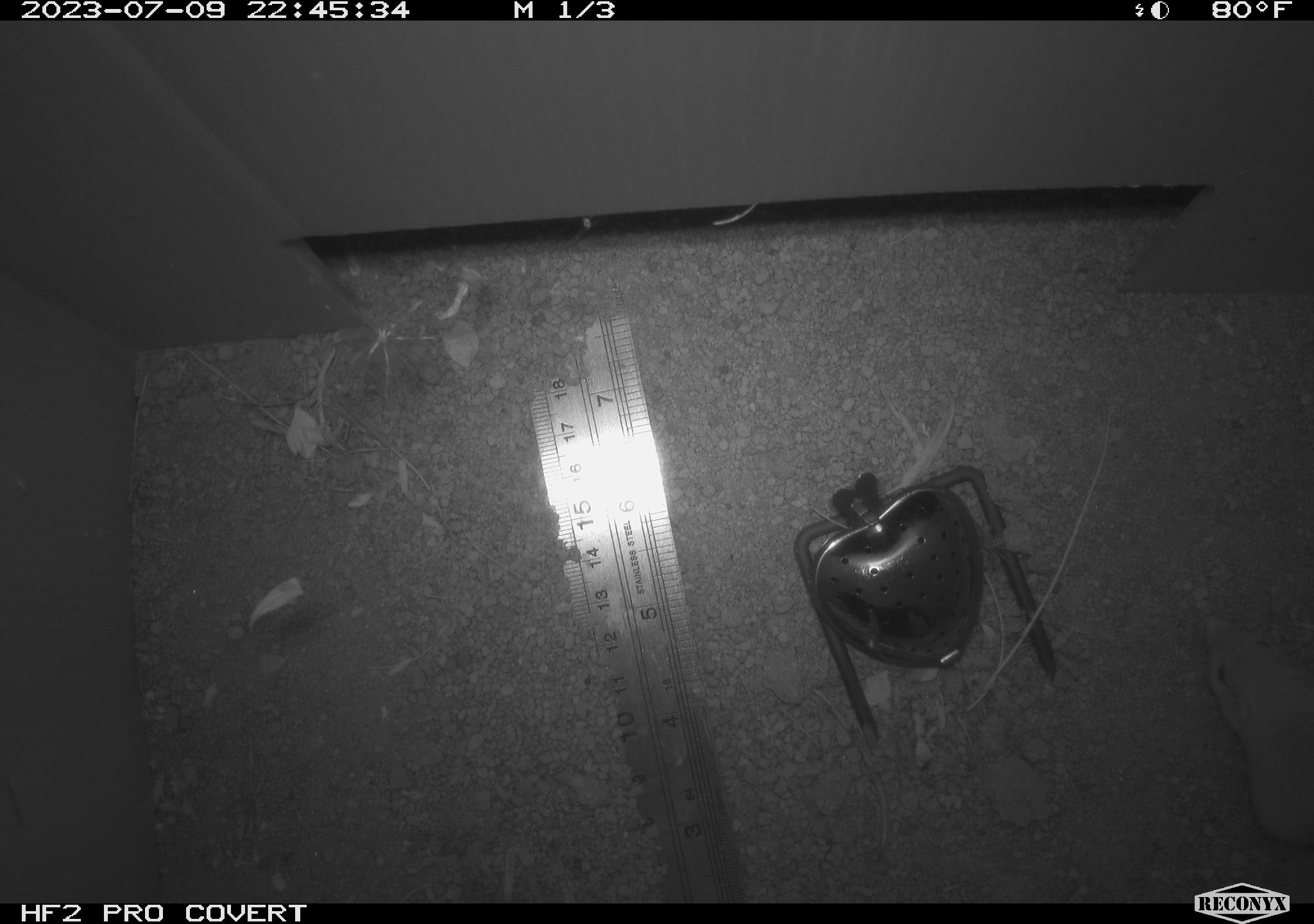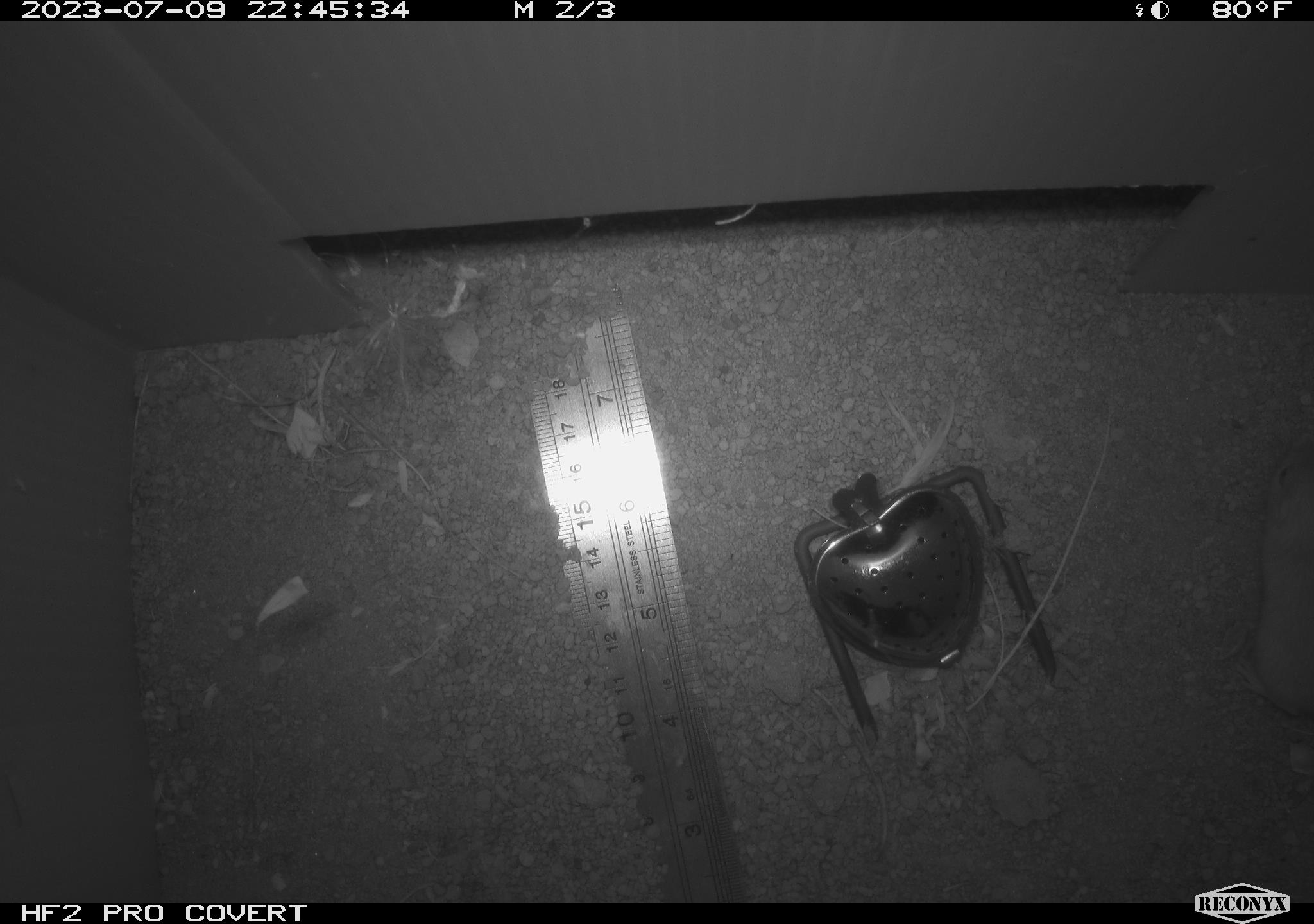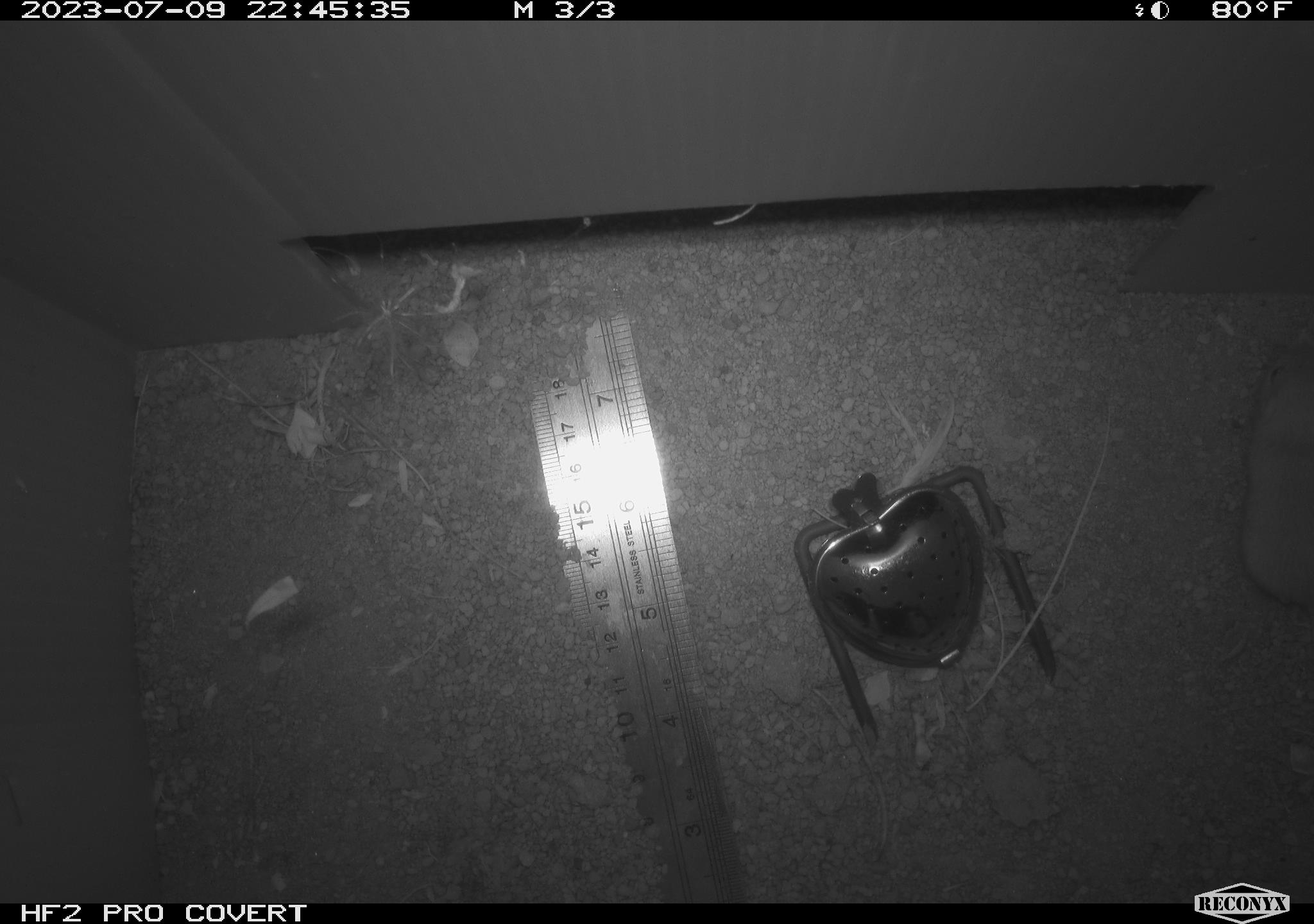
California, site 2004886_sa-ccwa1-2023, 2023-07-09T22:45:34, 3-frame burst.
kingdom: Animalia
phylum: Chordata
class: Mammalia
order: Rodentia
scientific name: Rodentia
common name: mouse species